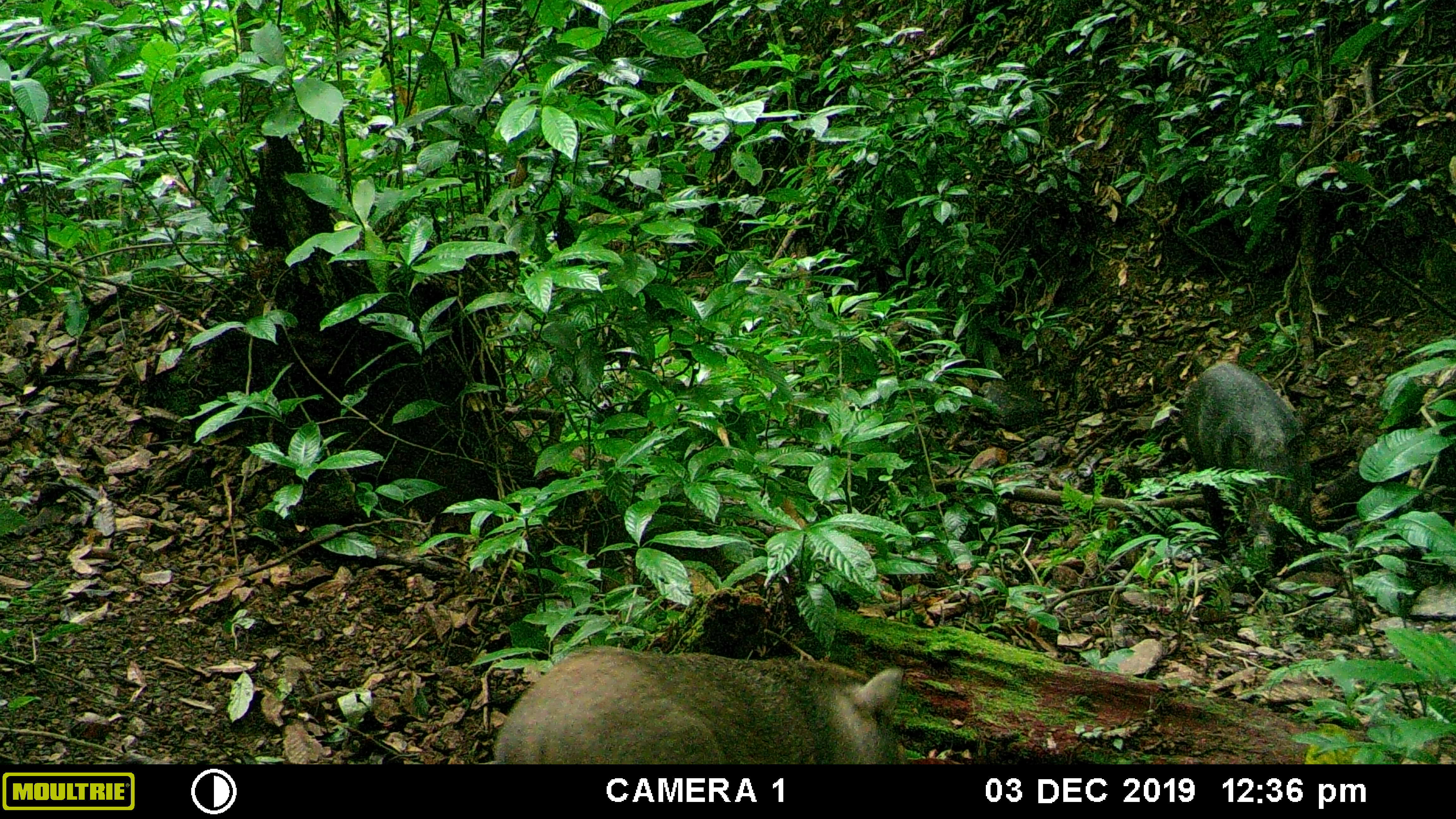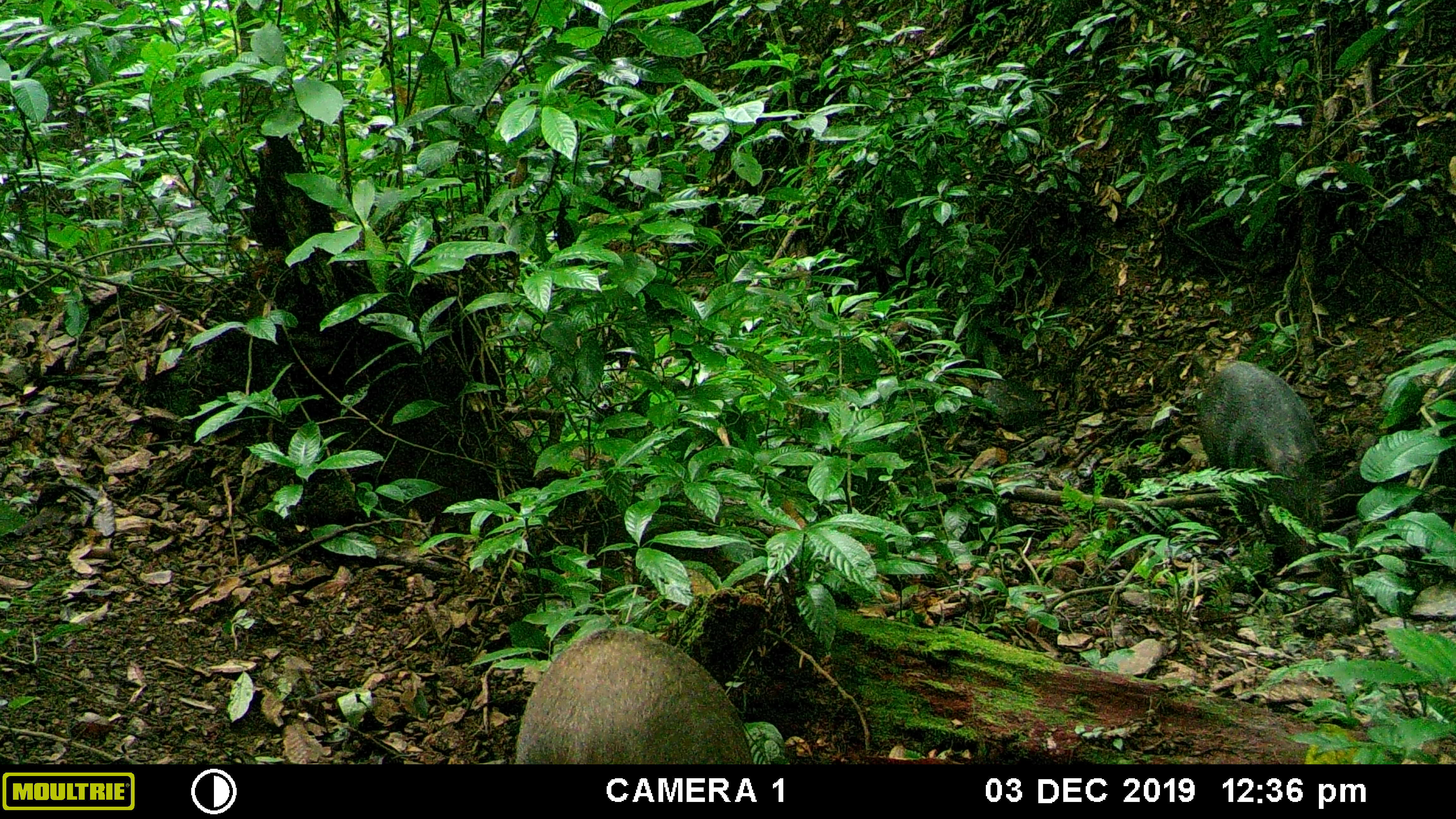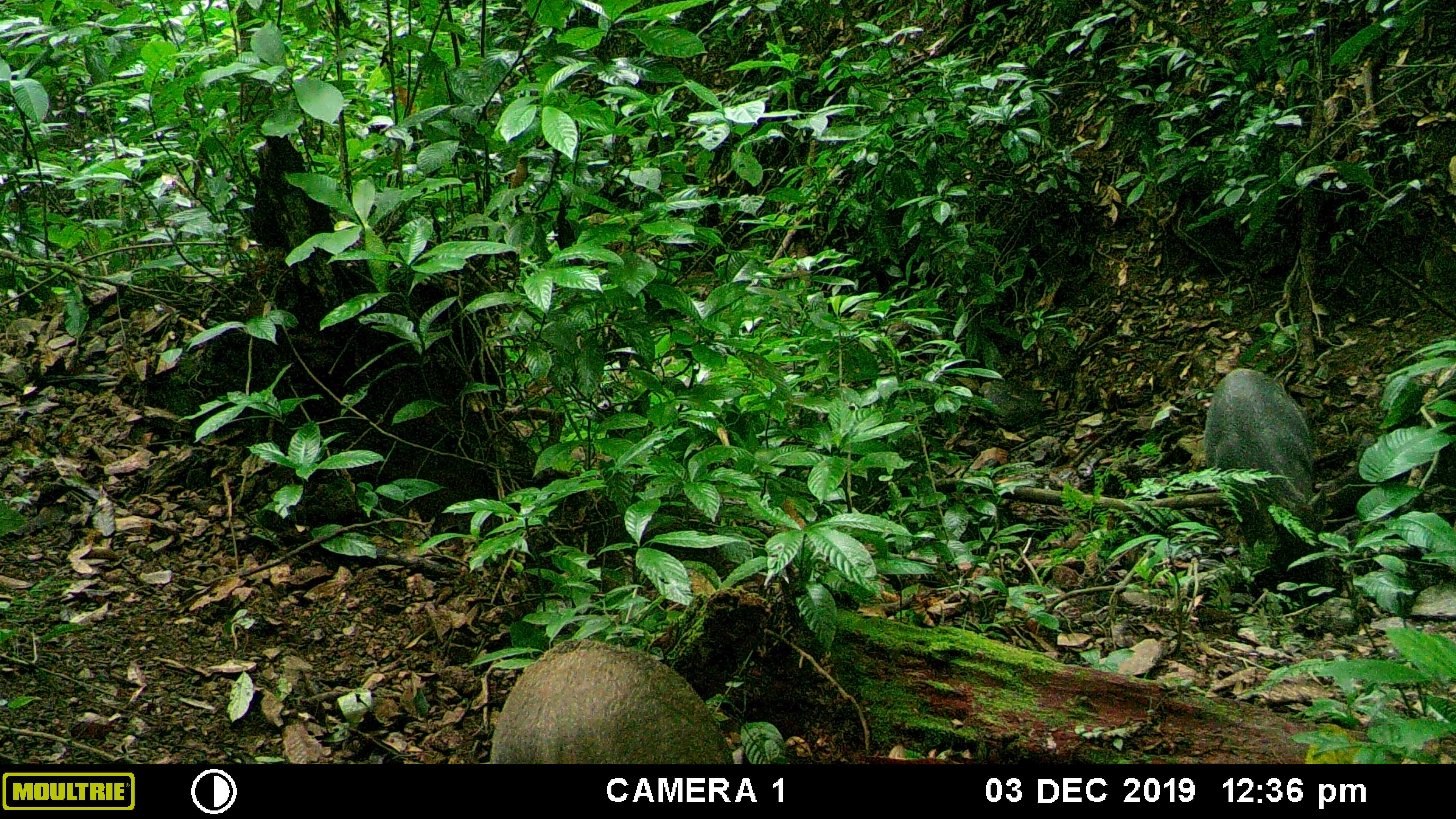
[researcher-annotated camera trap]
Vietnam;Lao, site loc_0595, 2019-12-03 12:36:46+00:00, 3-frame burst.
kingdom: Animalia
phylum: Chordata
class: Mammalia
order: Artiodactyla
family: Suidae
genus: Sus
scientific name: Sus scrofa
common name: eurasian wild pig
Eurasian wild pig (Sus scrofa). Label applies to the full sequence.